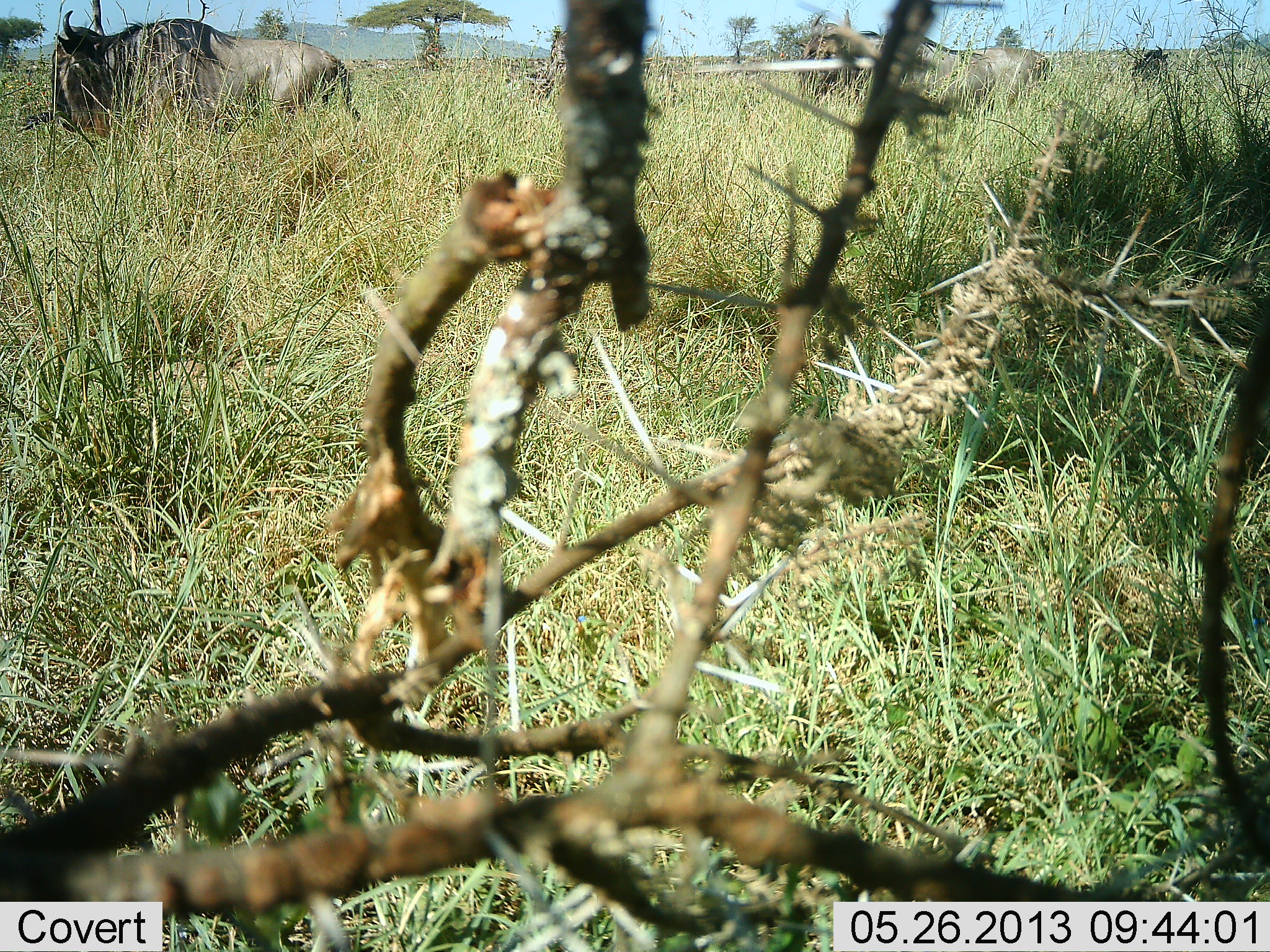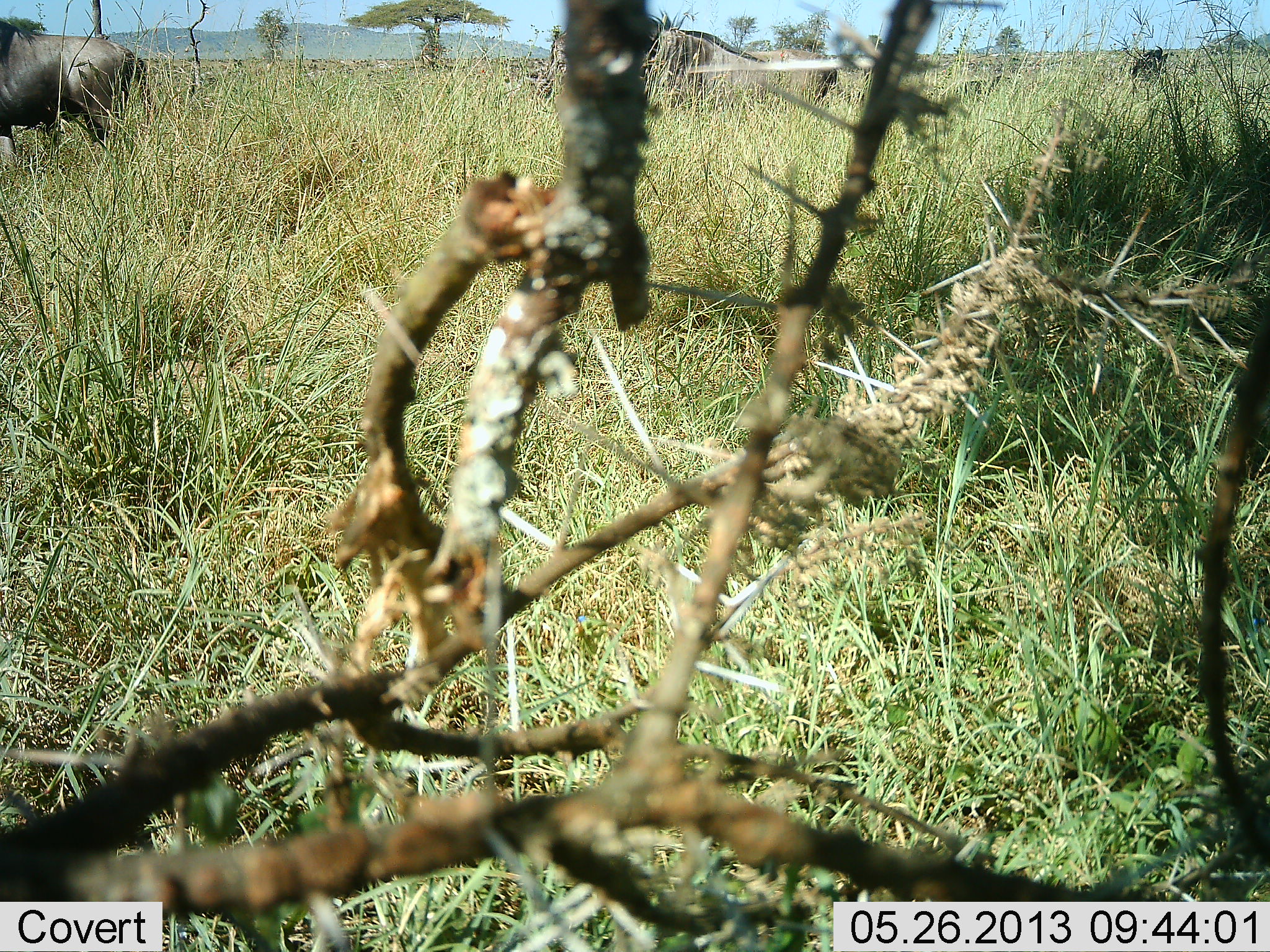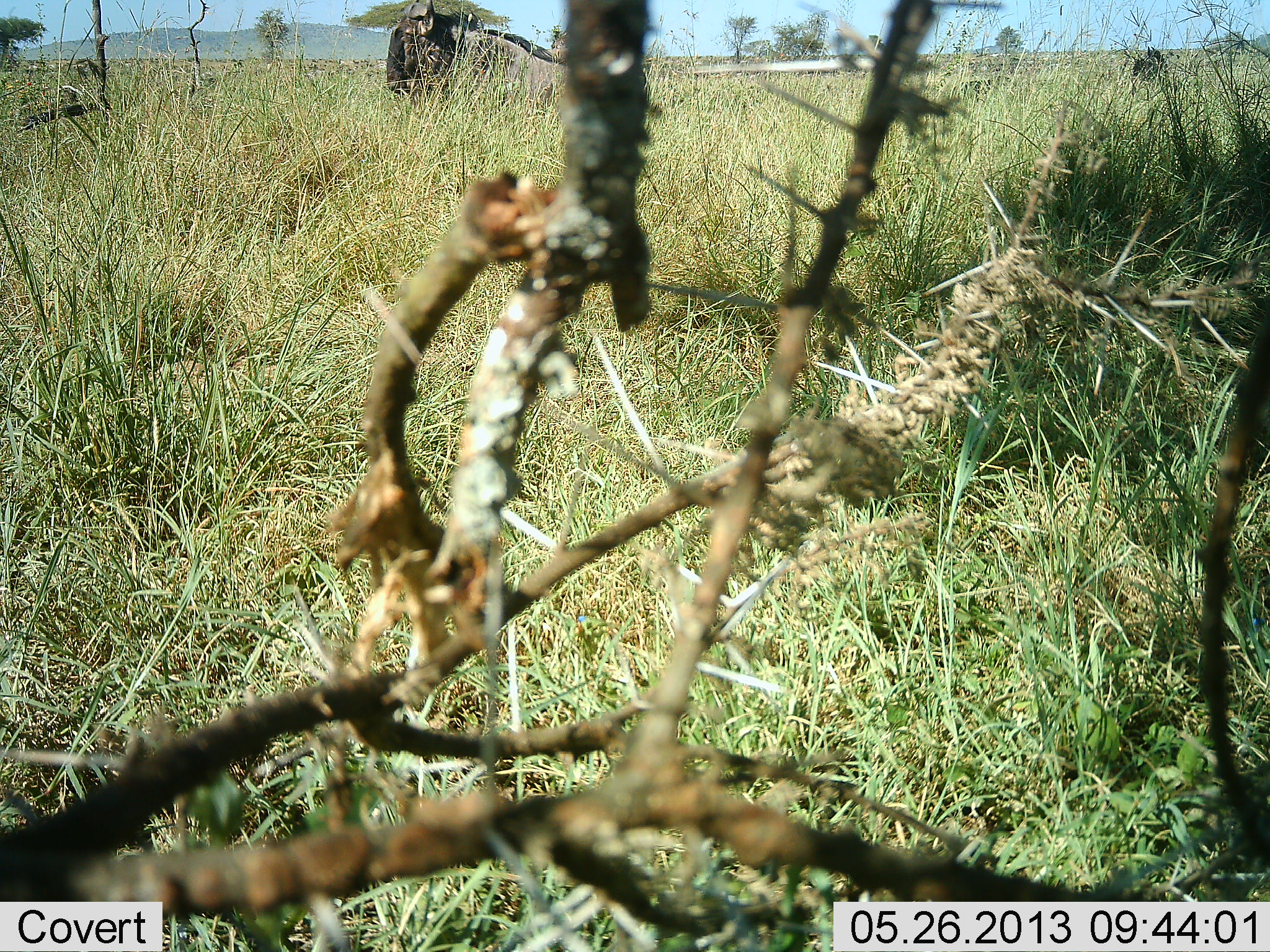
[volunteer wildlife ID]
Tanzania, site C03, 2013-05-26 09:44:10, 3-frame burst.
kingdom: Animalia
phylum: Chordata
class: Mammalia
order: Artiodactyla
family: Bovidae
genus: Connochaetes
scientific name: Connochaetes taurinus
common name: blue wildebeest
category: wildebeest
Wildebeest (blue wildebeest) (Connochaetes taurinus), count 2. Behavior (volunteer vote fractions): standing 20%, resting 0%, moving 100%, interacting 0%. Young present (vote fraction): 0%. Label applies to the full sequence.